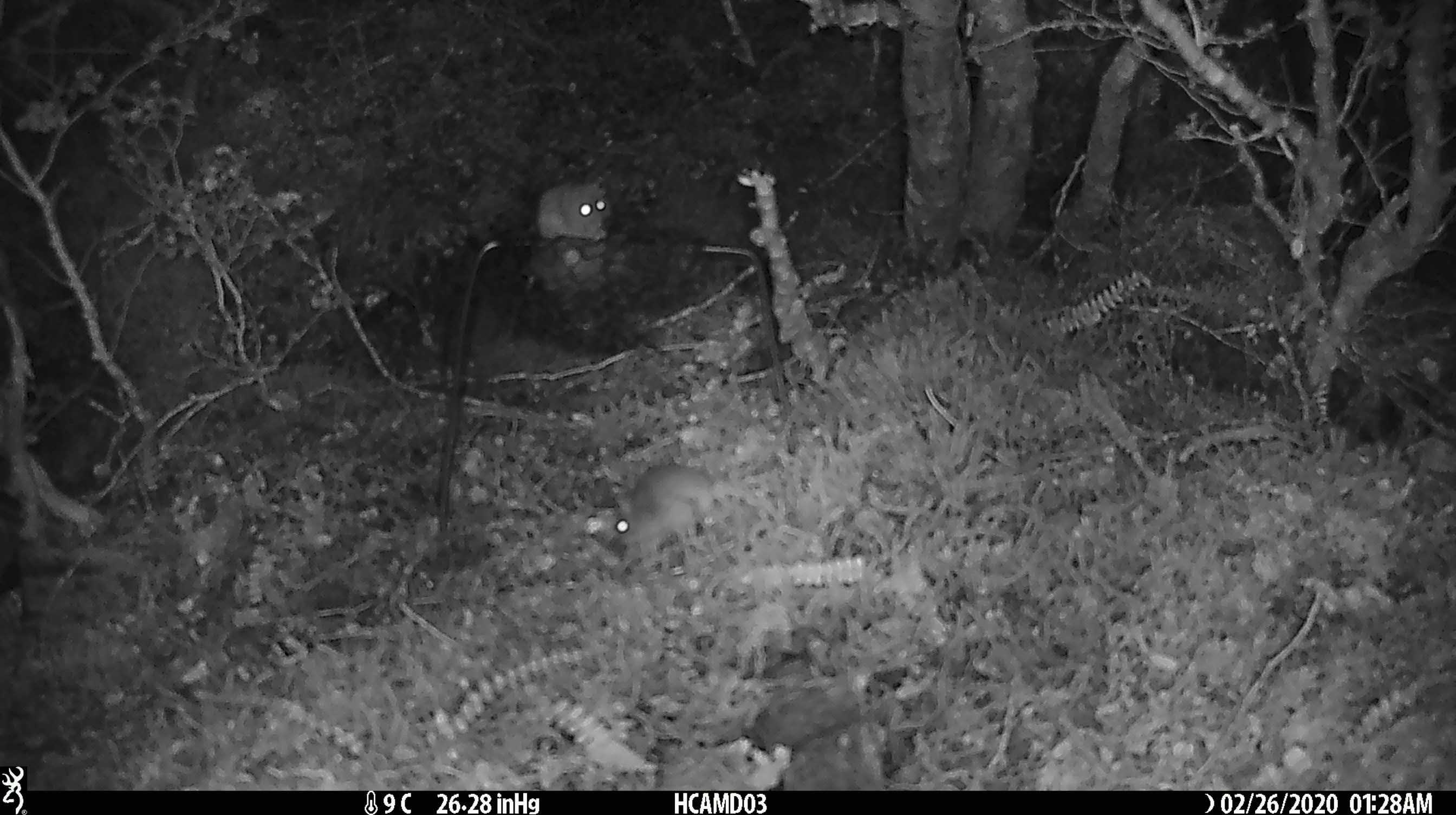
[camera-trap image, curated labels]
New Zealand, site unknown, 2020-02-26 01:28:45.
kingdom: Animalia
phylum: Chordata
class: Mammalia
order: Rodentia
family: Muridae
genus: Mus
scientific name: Mus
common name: mouse